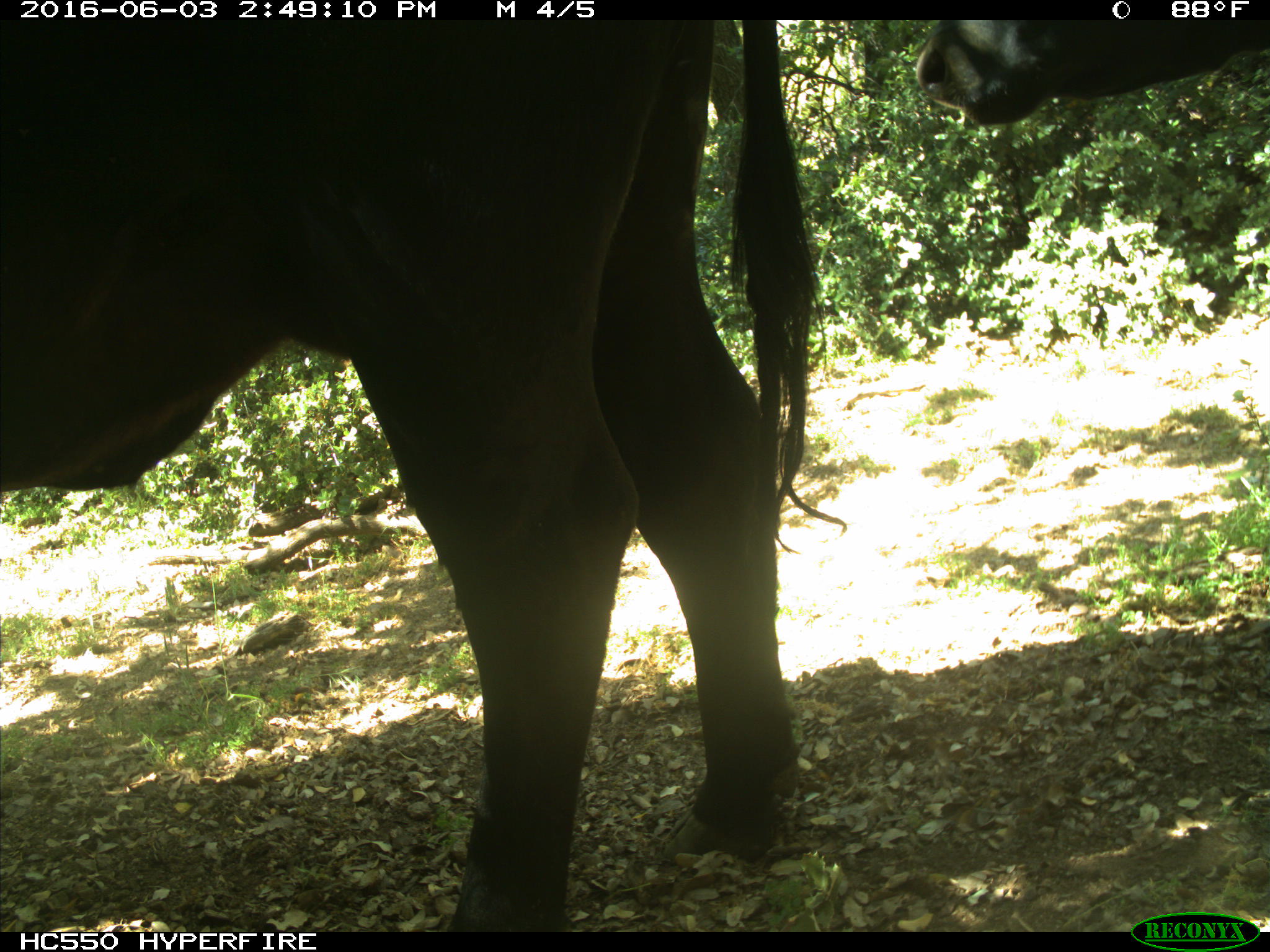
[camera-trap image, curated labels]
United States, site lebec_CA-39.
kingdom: Animalia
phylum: Chordata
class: Mammalia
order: Artiodactyla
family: Bovidae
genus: Bos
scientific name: Bos taurus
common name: domestic cow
Bos taurus (domestic cow).